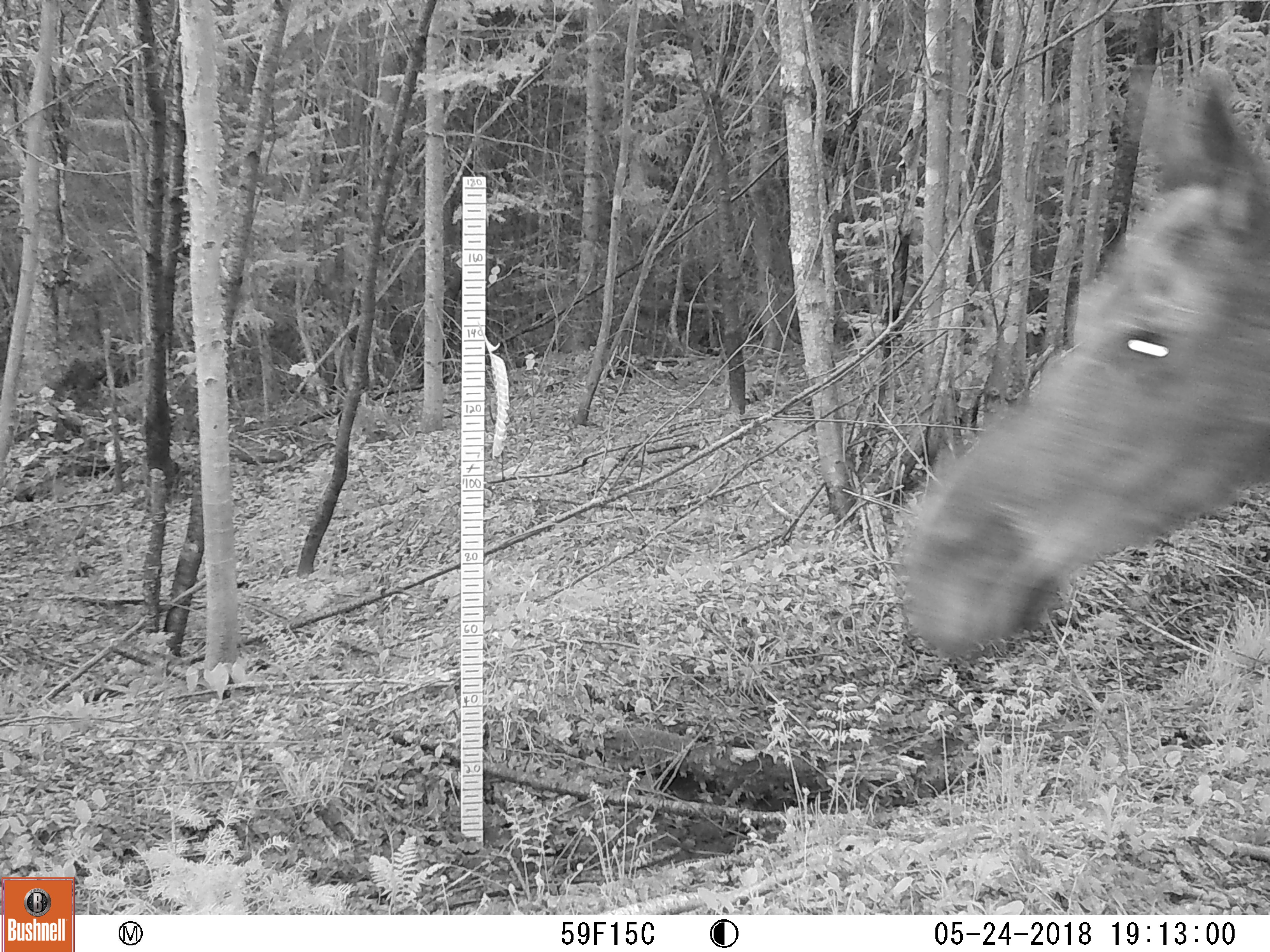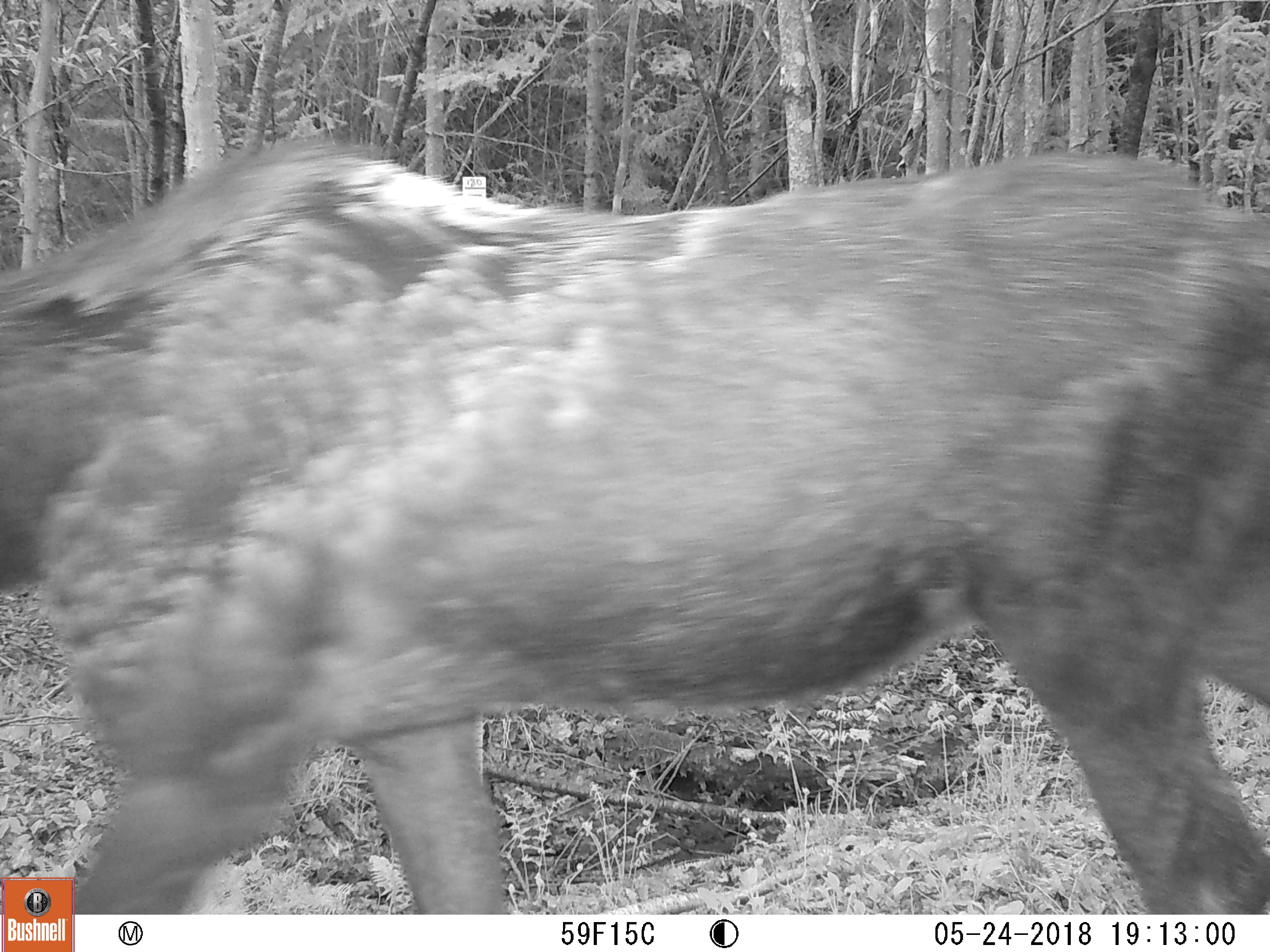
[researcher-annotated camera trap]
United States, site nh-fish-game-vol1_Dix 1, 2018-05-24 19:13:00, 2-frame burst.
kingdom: Animalia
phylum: Chordata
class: Mammalia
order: Artiodactyla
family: Cervidae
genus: Alces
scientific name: Alces alces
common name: moose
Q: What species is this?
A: Moose (Alces alces).